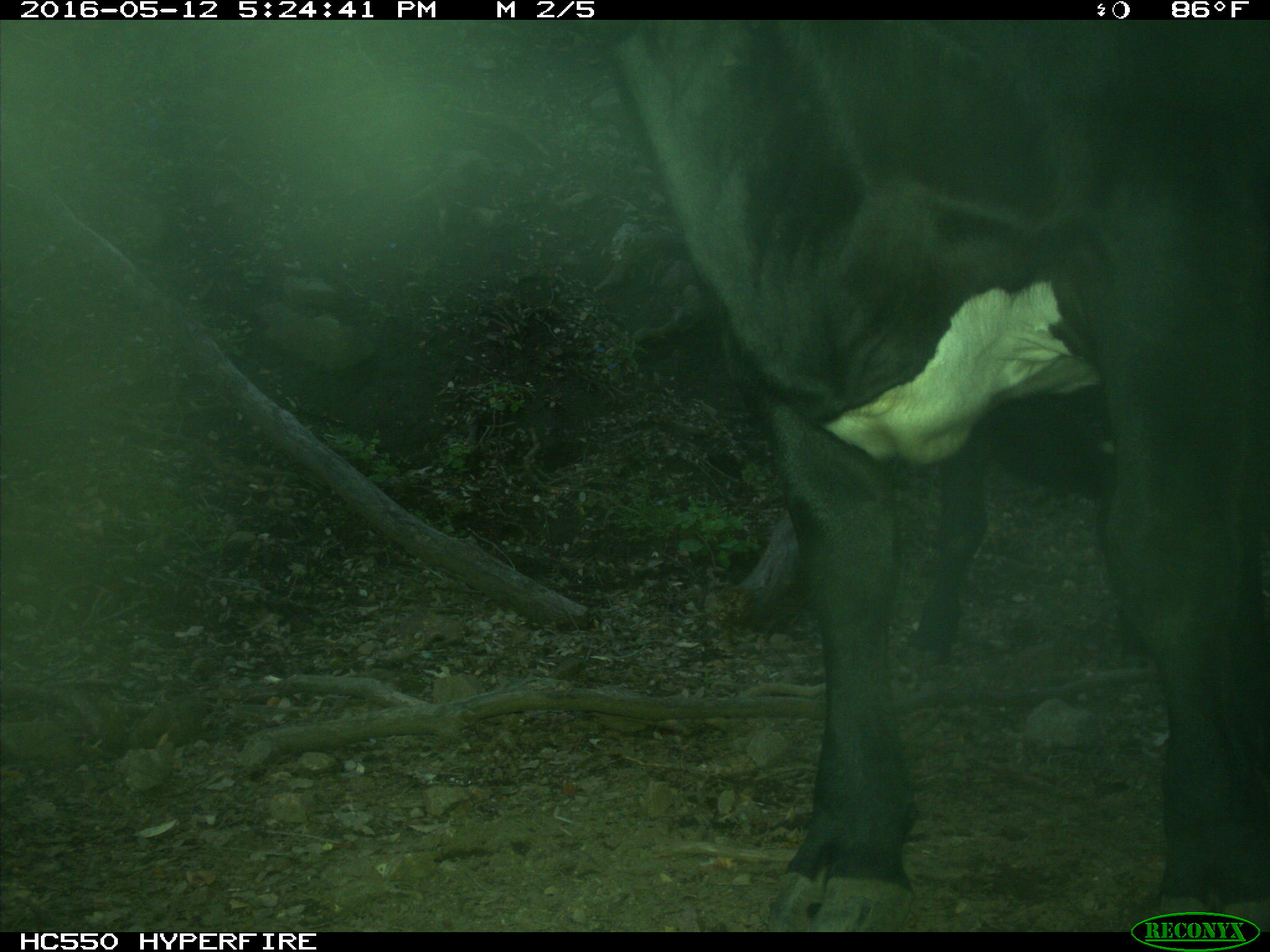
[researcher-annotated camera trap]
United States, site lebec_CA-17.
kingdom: Animalia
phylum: Chordata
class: Mammalia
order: Artiodactyla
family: Bovidae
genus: Bos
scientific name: Bos taurus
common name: domestic cow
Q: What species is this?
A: Bos taurus (domestic cow).